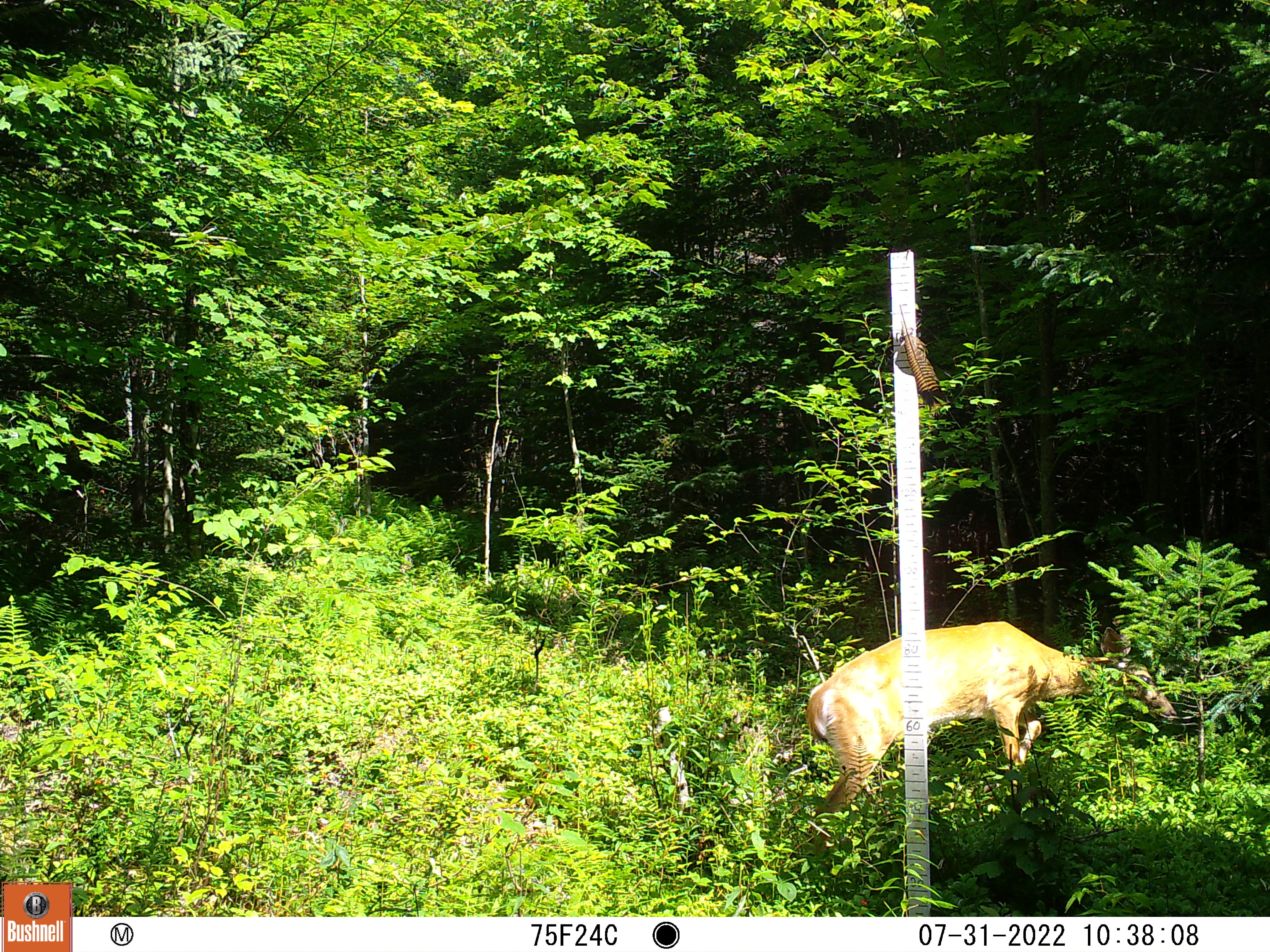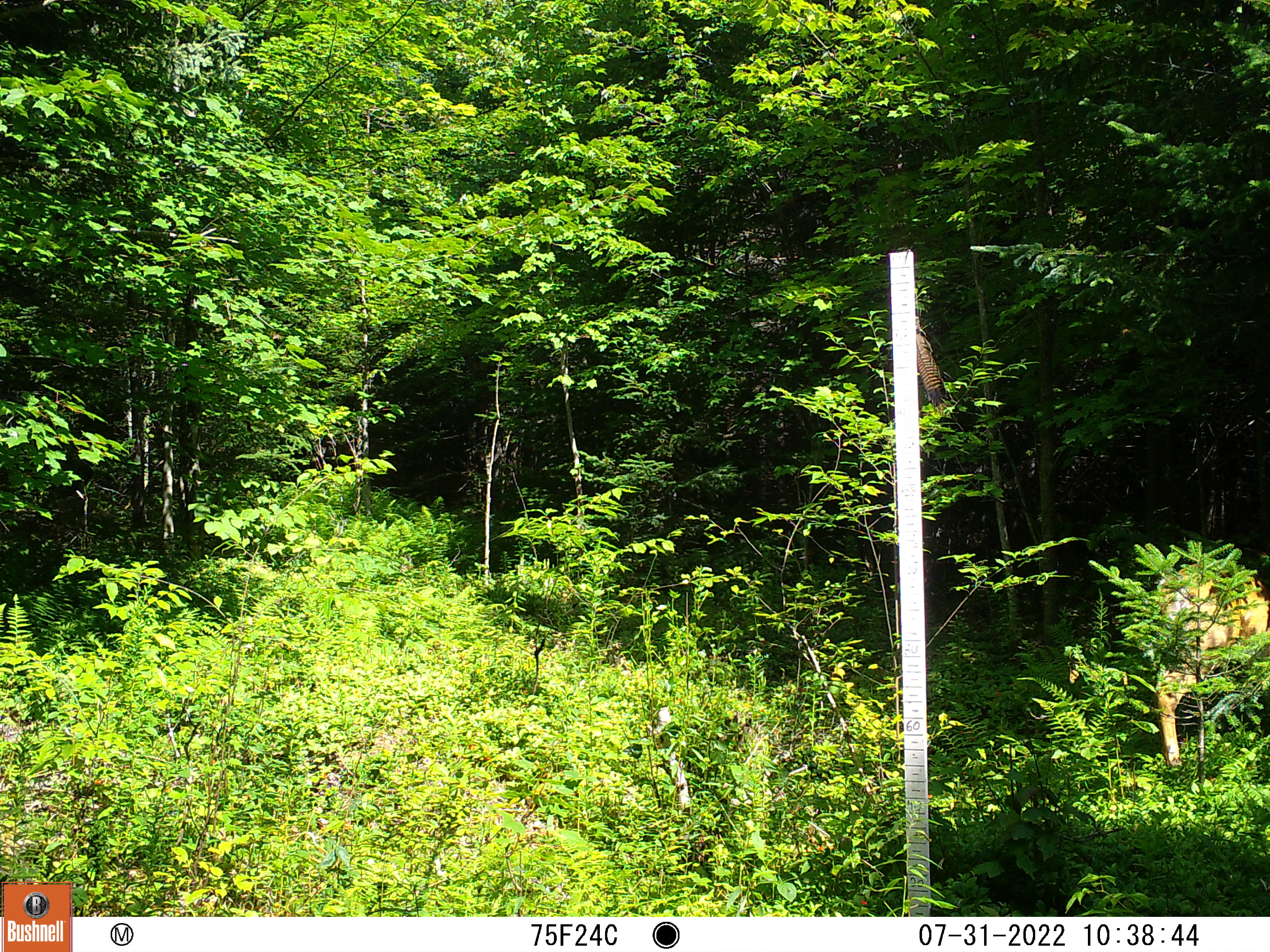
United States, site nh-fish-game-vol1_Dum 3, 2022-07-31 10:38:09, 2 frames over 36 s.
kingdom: Animalia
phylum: Chordata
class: Mammalia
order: Artiodactyla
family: Cervidae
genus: Odocoileus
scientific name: Odocoileus virginianus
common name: white-tailed deer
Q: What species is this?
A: White-tailed deer (Odocoileus virginianus).